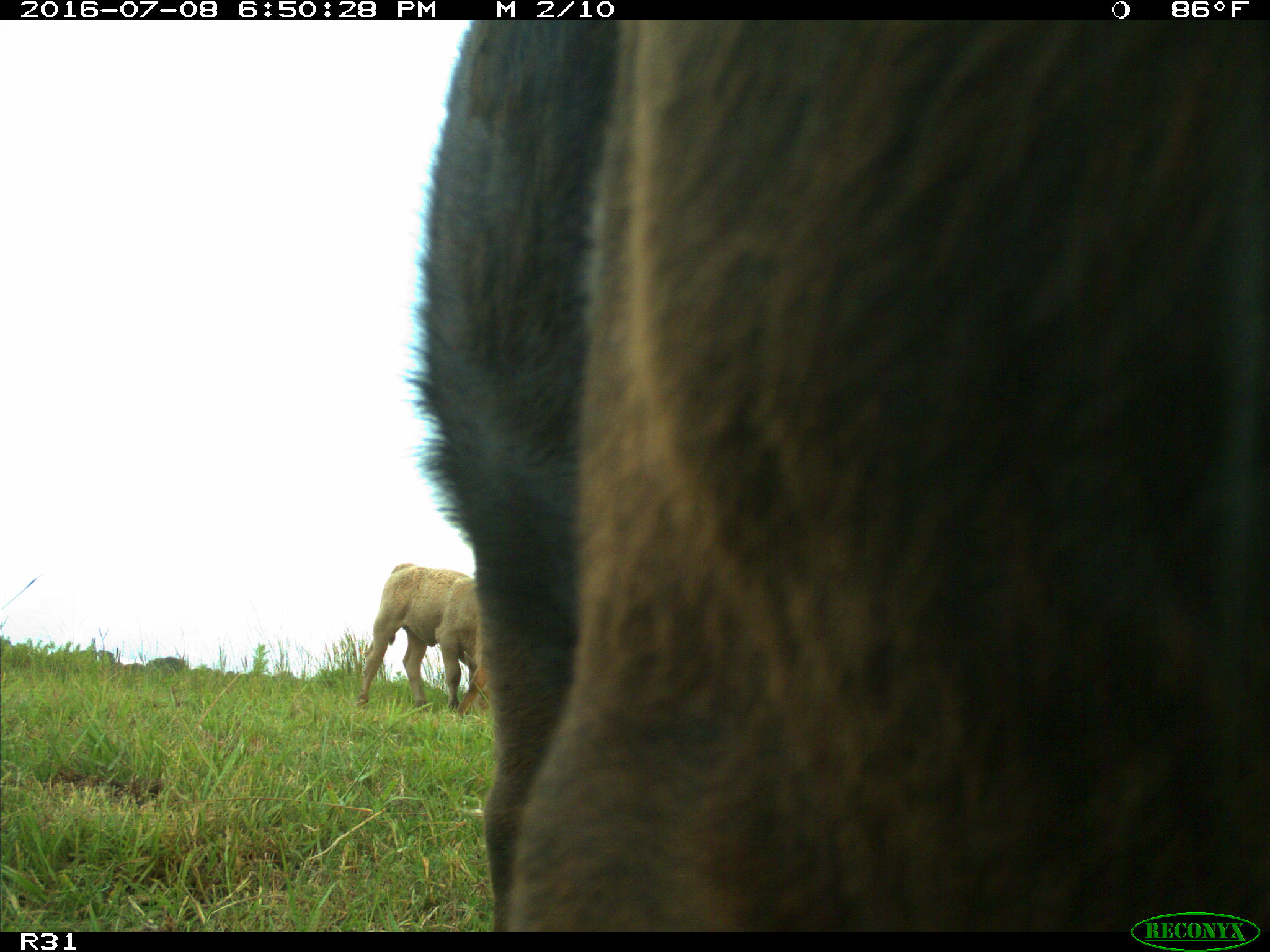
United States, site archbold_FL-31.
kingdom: Animalia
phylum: Chordata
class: Mammalia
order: Artiodactyla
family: Bovidae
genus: Bos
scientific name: Bos taurus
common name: domestic cow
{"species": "Bos taurus (domestic cow)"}